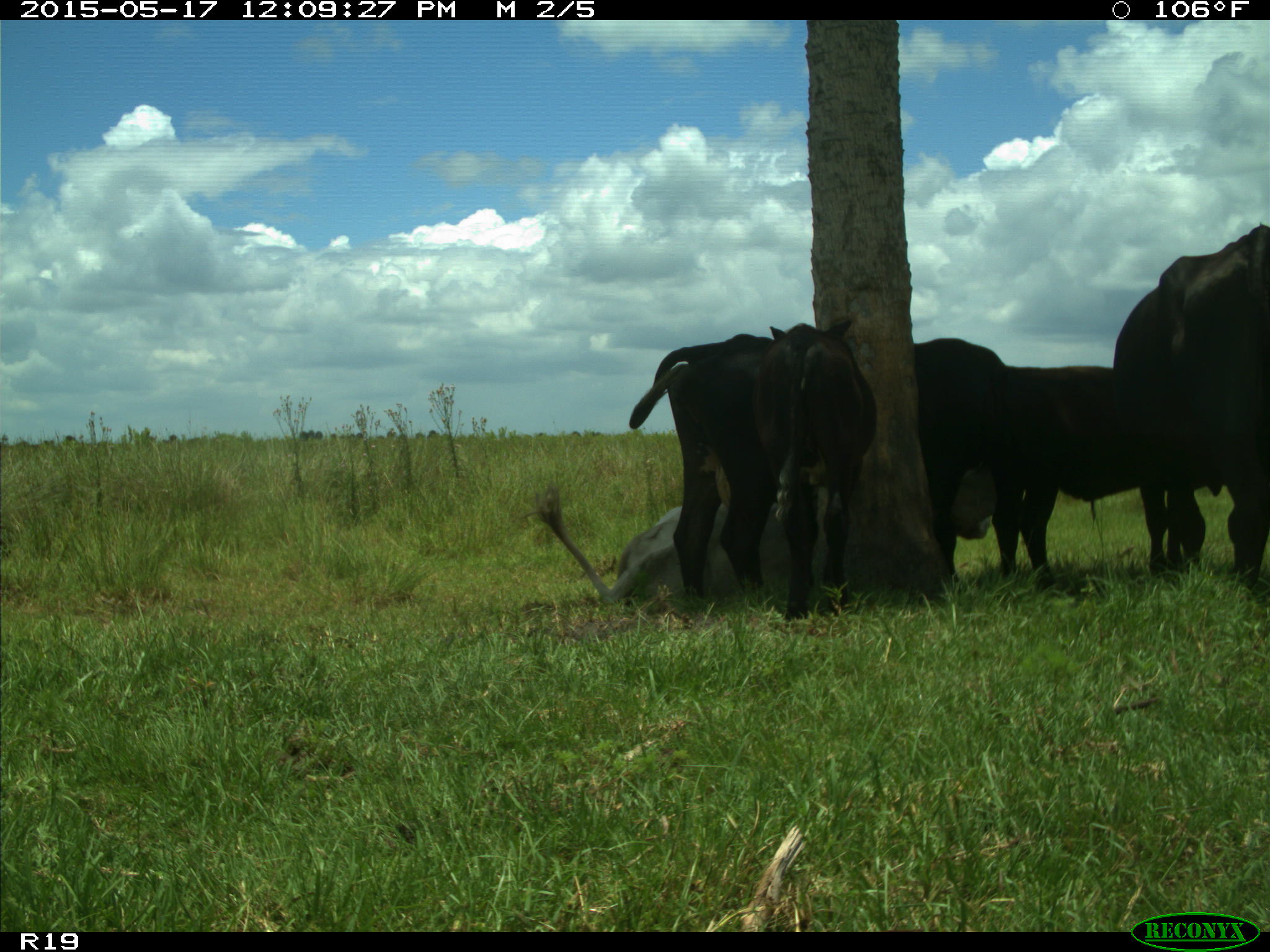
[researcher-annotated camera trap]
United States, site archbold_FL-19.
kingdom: Animalia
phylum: Chordata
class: Mammalia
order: Artiodactyla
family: Bovidae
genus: Bos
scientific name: Bos taurus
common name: domestic cow